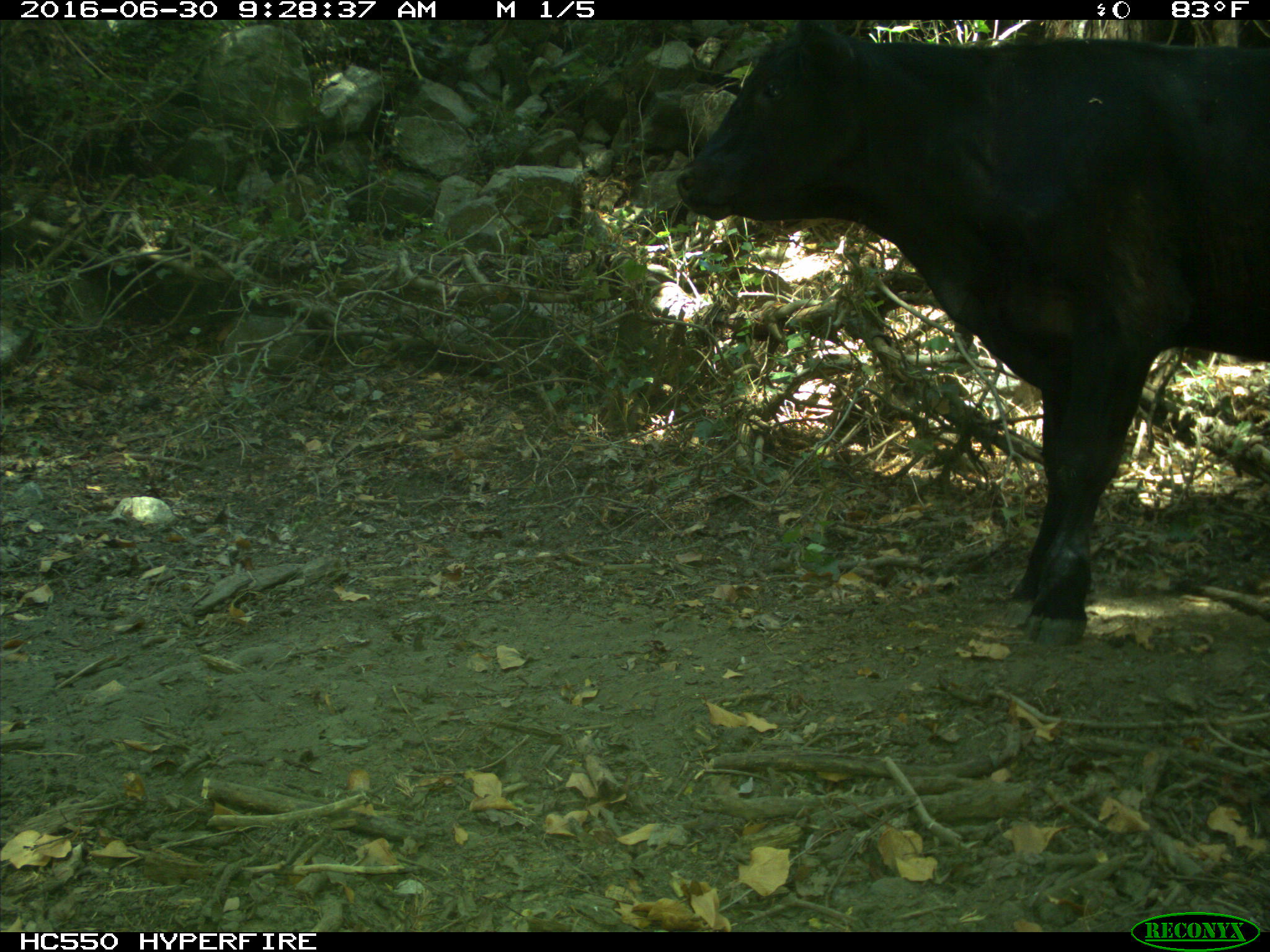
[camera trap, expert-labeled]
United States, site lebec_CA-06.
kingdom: Animalia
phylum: Chordata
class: Mammalia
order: Artiodactyla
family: Bovidae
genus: Bos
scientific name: Bos taurus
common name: domestic cow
Bos taurus (domestic cow).